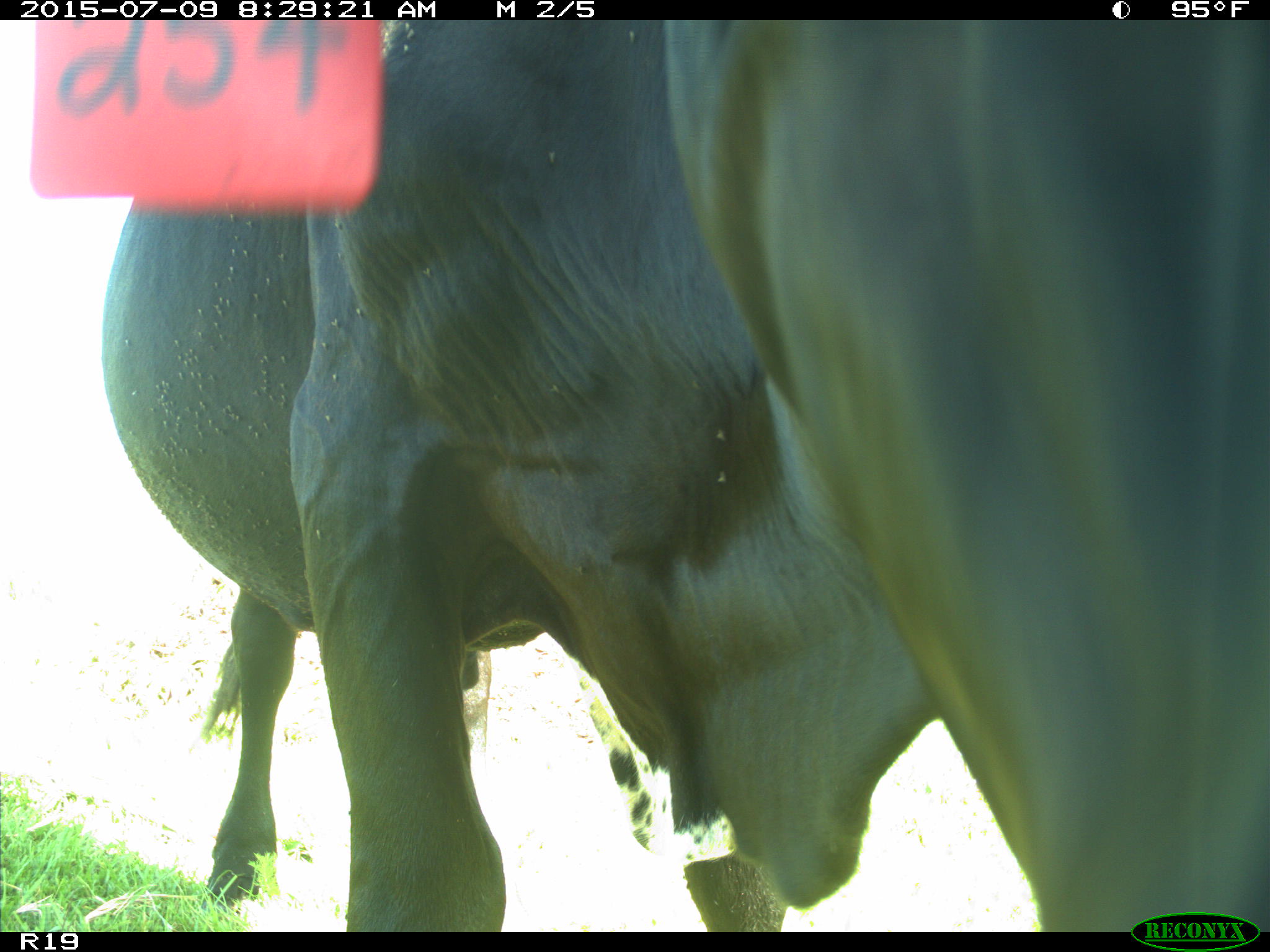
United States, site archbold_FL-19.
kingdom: Animalia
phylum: Chordata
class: Mammalia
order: Artiodactyla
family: Bovidae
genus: Bos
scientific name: Bos taurus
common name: domestic cow